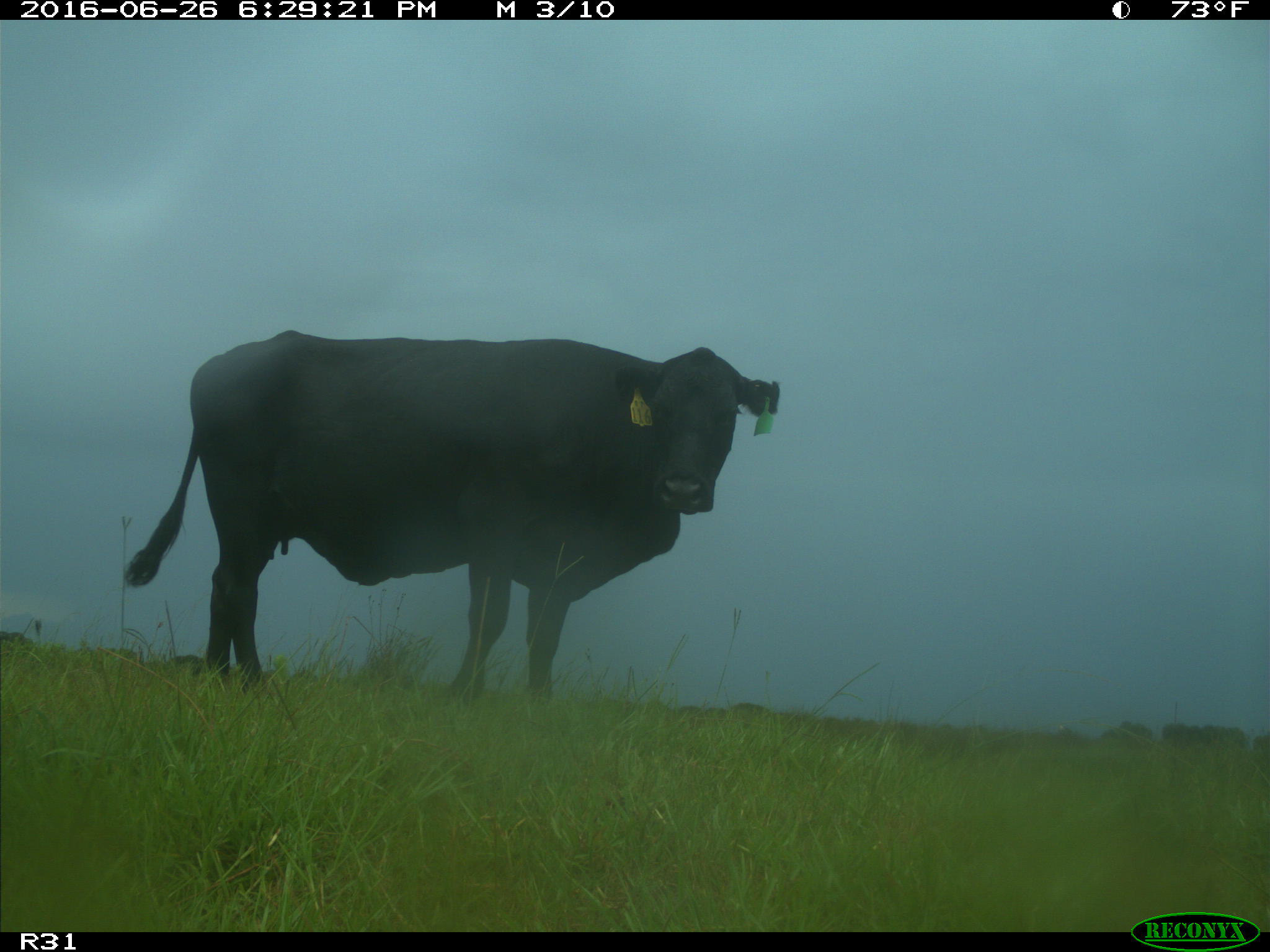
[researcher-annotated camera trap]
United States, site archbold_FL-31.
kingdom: Animalia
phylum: Chordata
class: Mammalia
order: Artiodactyla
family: Bovidae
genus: Bos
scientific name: Bos taurus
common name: domestic cow